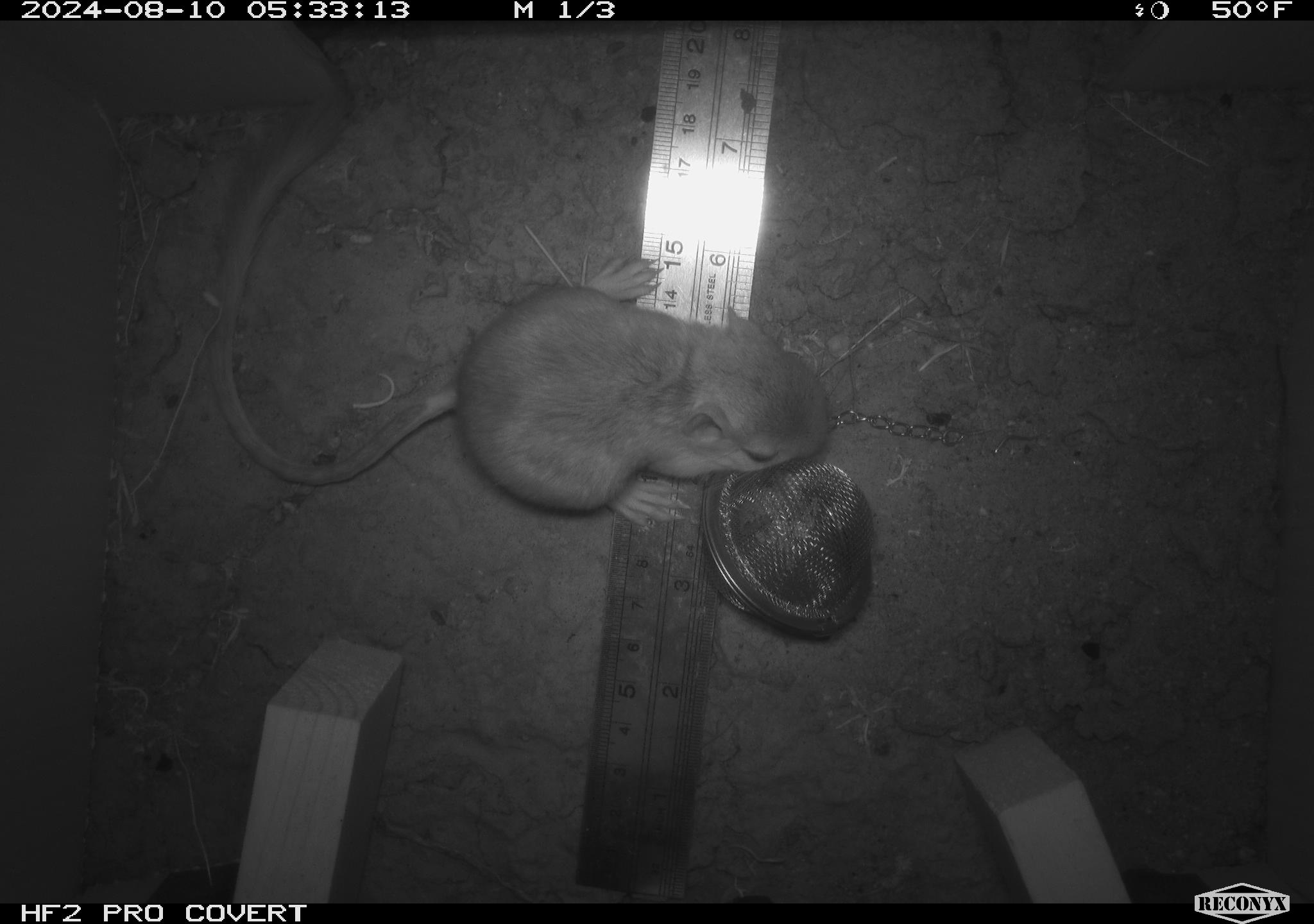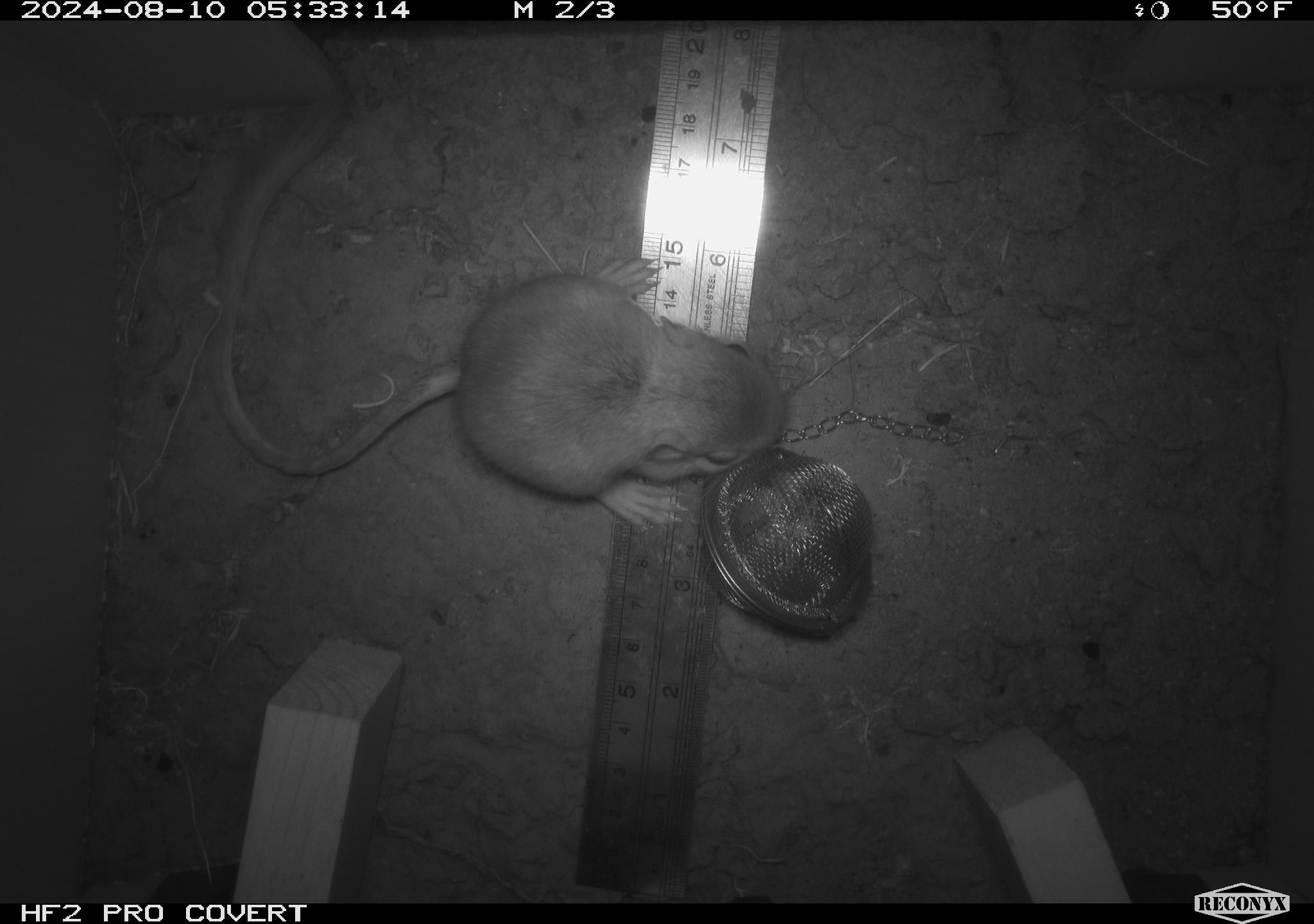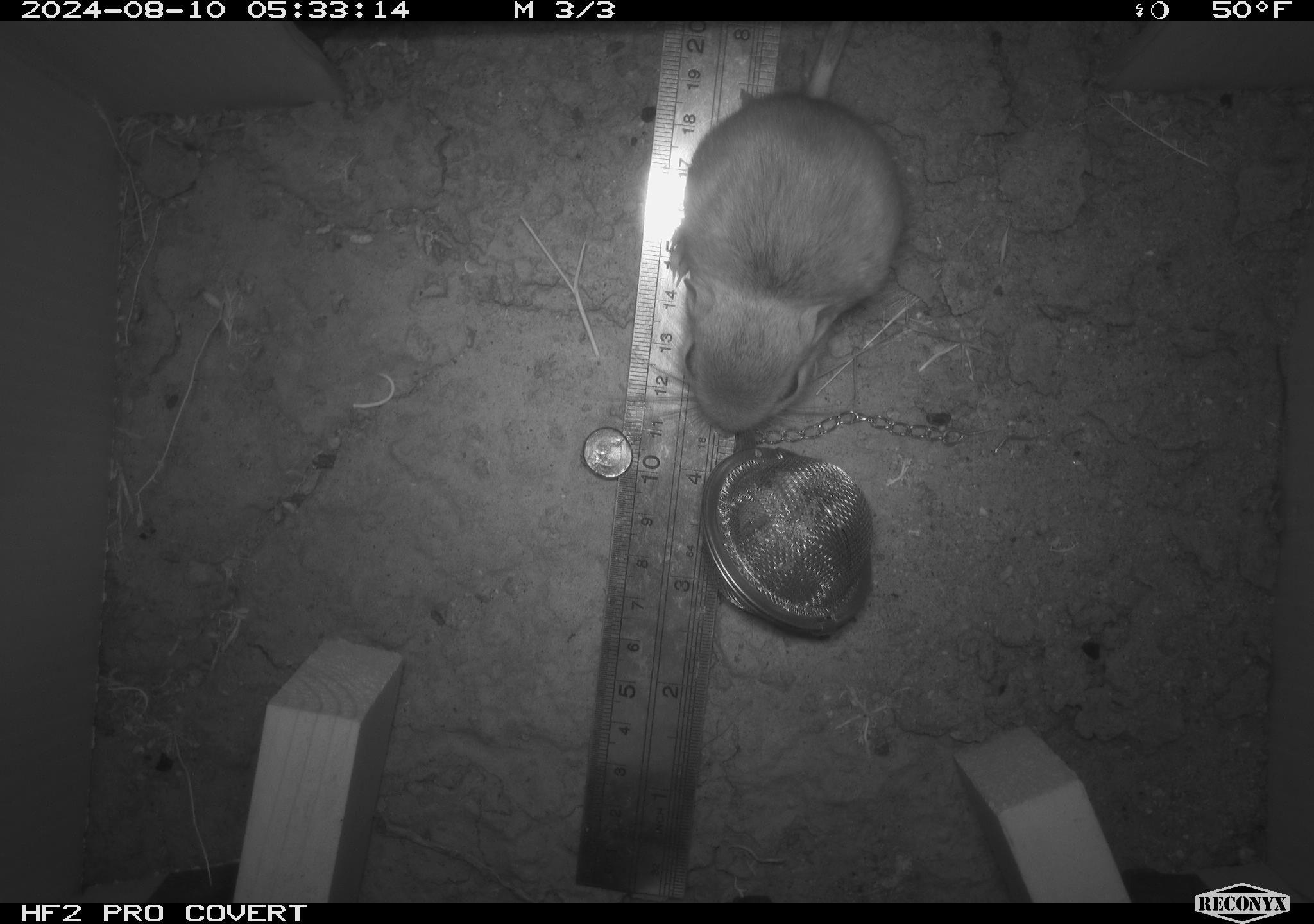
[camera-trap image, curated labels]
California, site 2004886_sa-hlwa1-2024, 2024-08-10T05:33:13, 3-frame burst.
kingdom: Animalia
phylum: Chordata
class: Mammalia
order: Rodentia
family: Heteromyidae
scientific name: Heteromyidae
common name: kangaroo rats and pocket mice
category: heteromyidae family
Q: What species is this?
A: Heteromyidae family (kangaroo rats and pocket mice) (Heteromyidae).